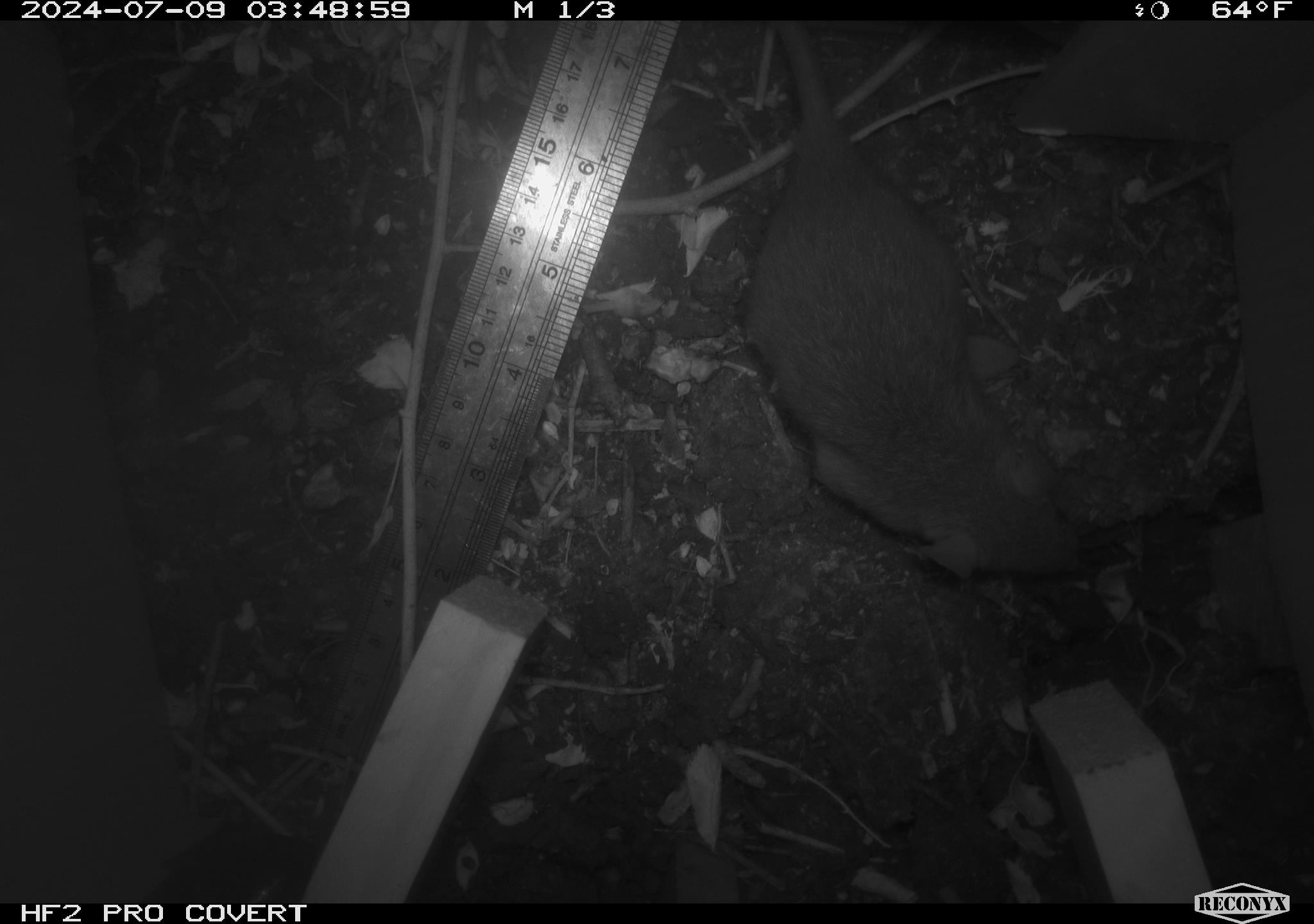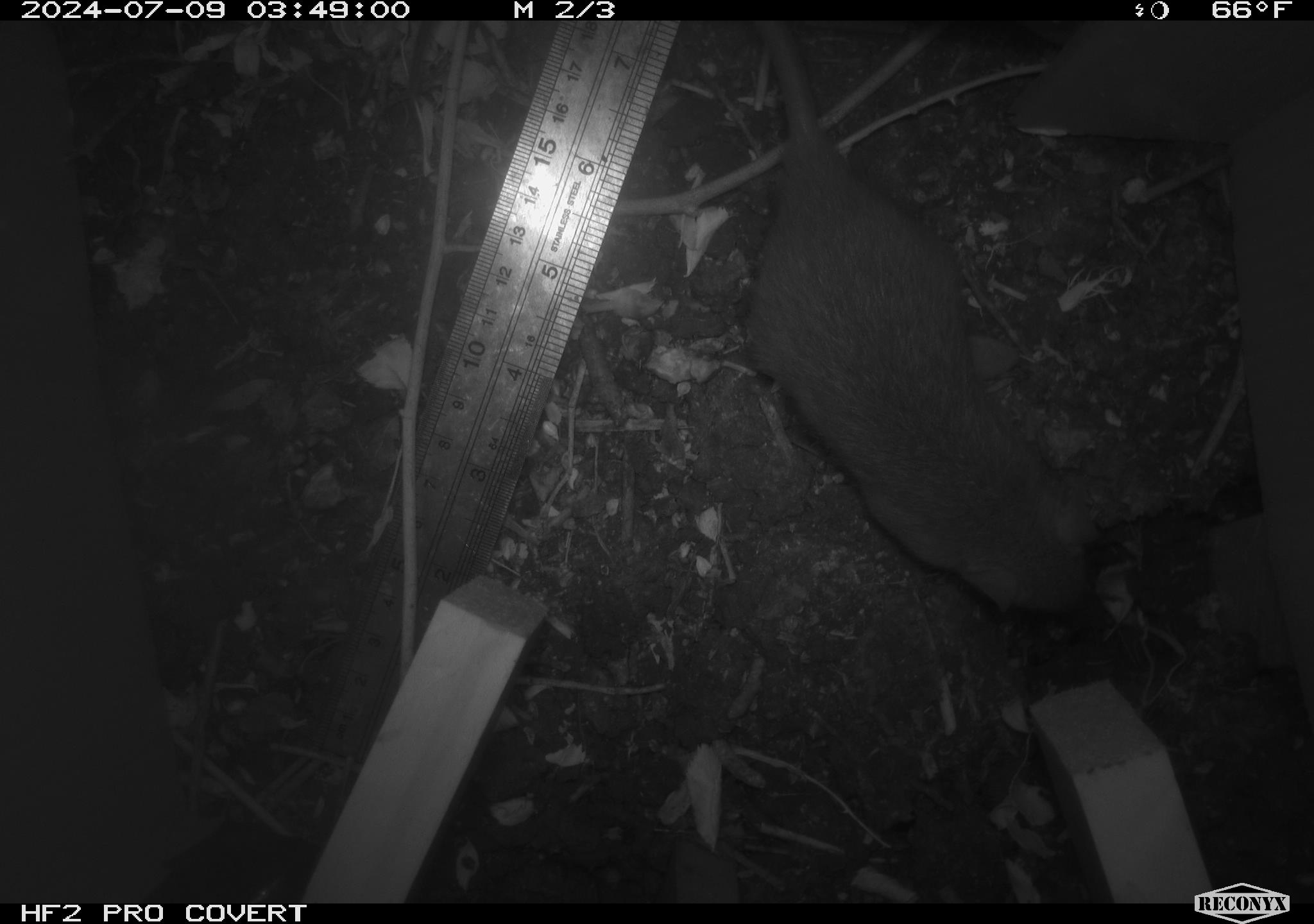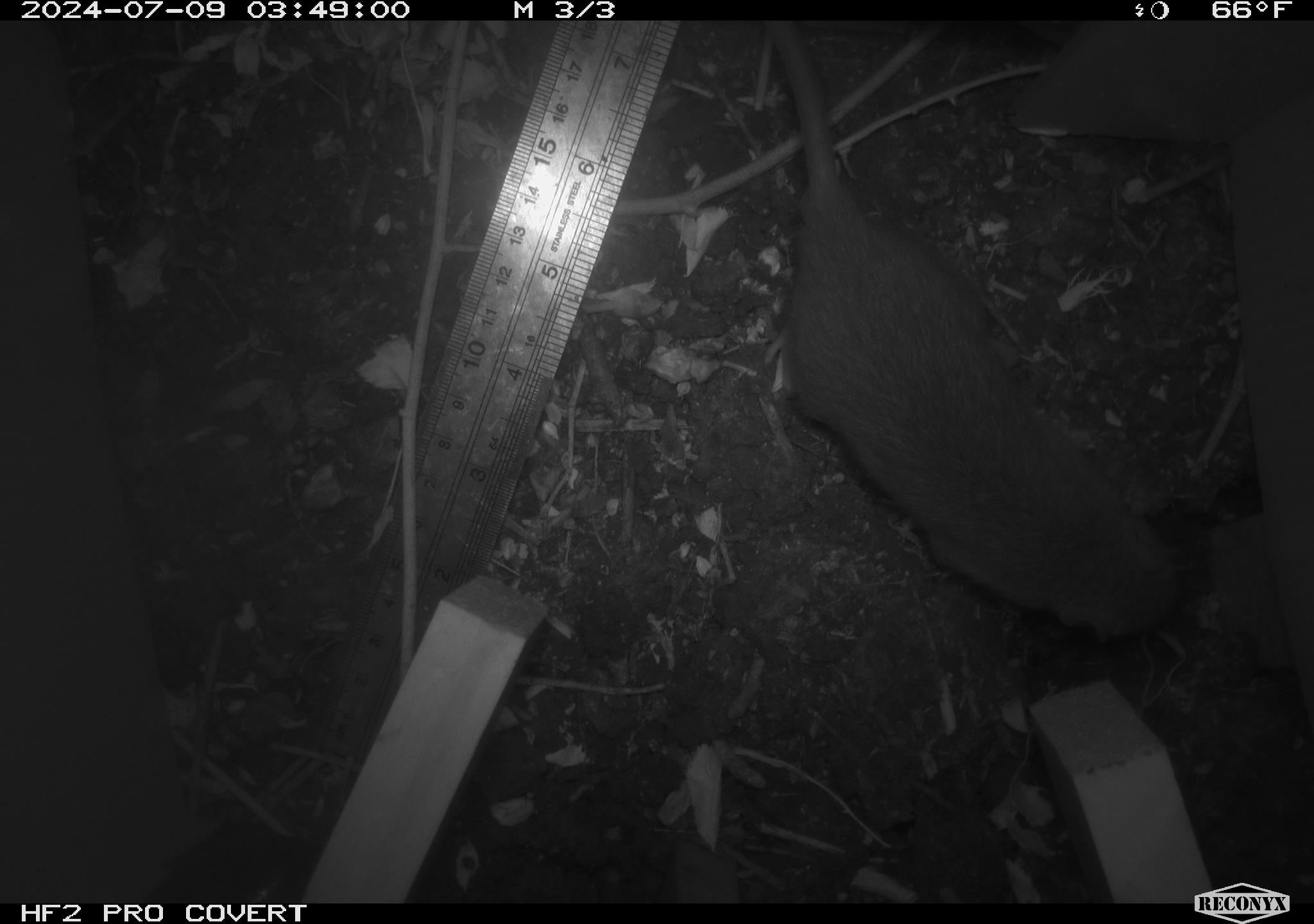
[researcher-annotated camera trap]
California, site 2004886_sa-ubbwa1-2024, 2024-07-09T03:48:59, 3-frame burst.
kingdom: Animalia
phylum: Chordata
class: Mammalia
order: Rodentia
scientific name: Rodentia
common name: mouse species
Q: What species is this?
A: Mouse species (Rodentia).